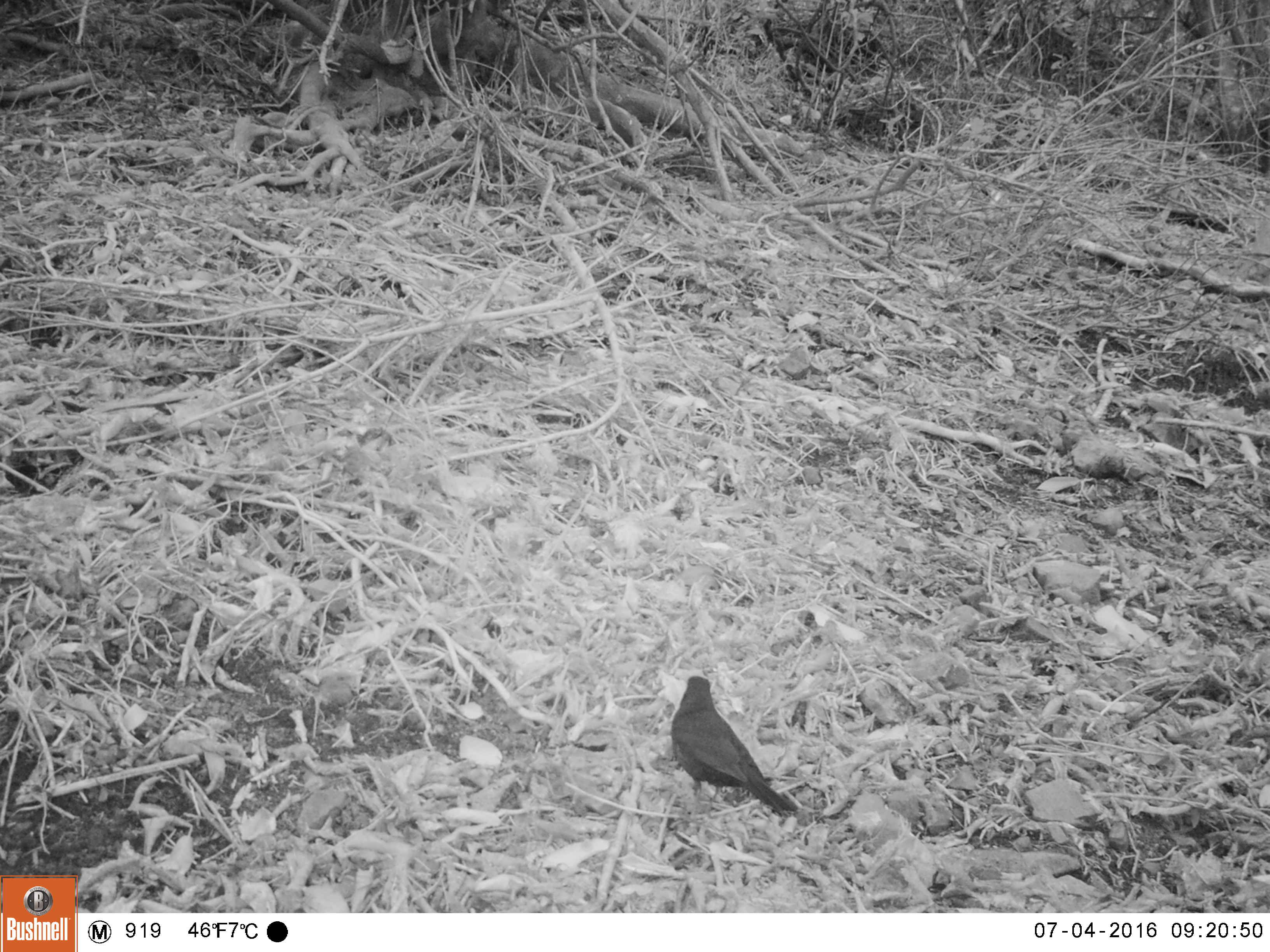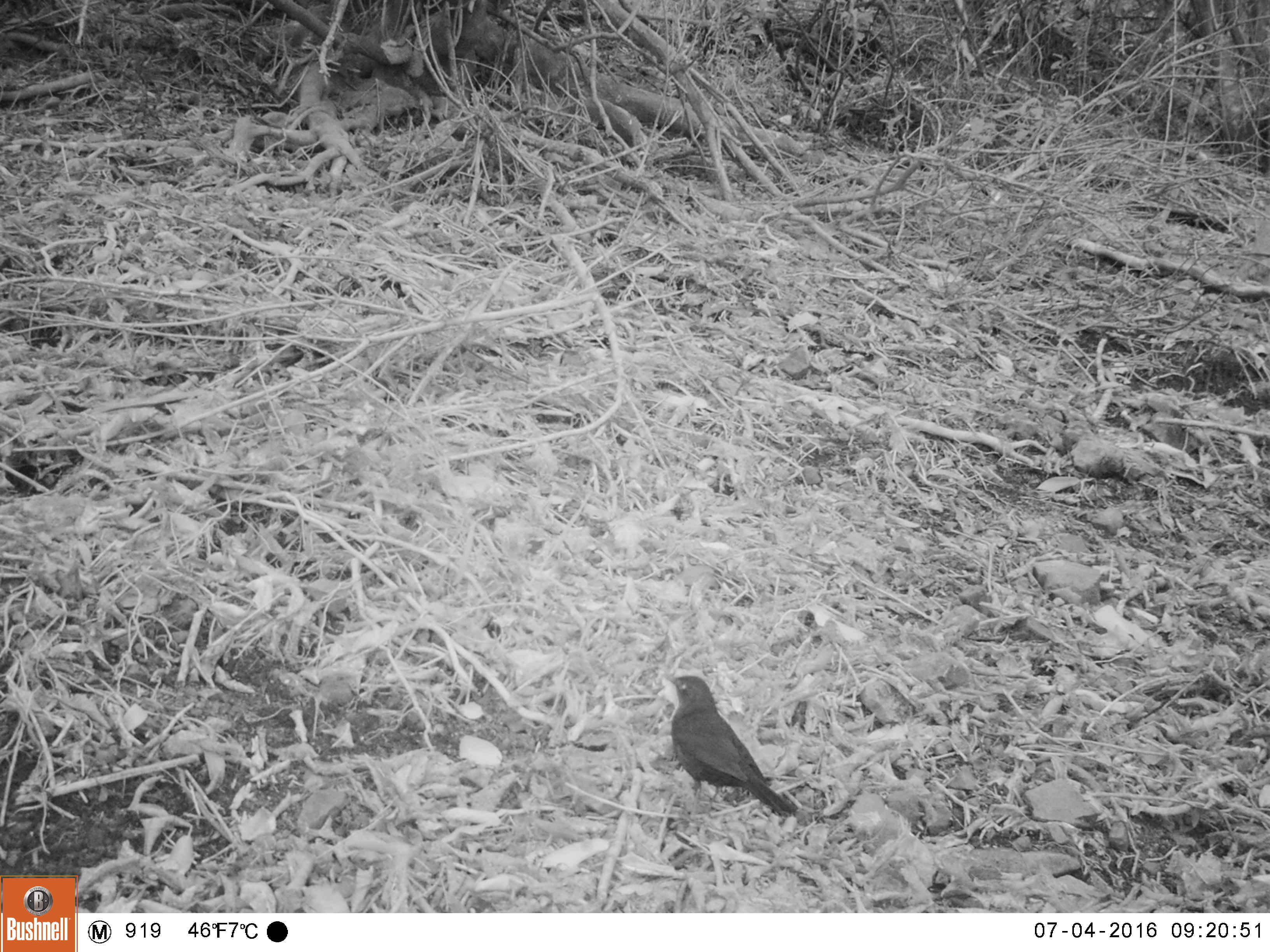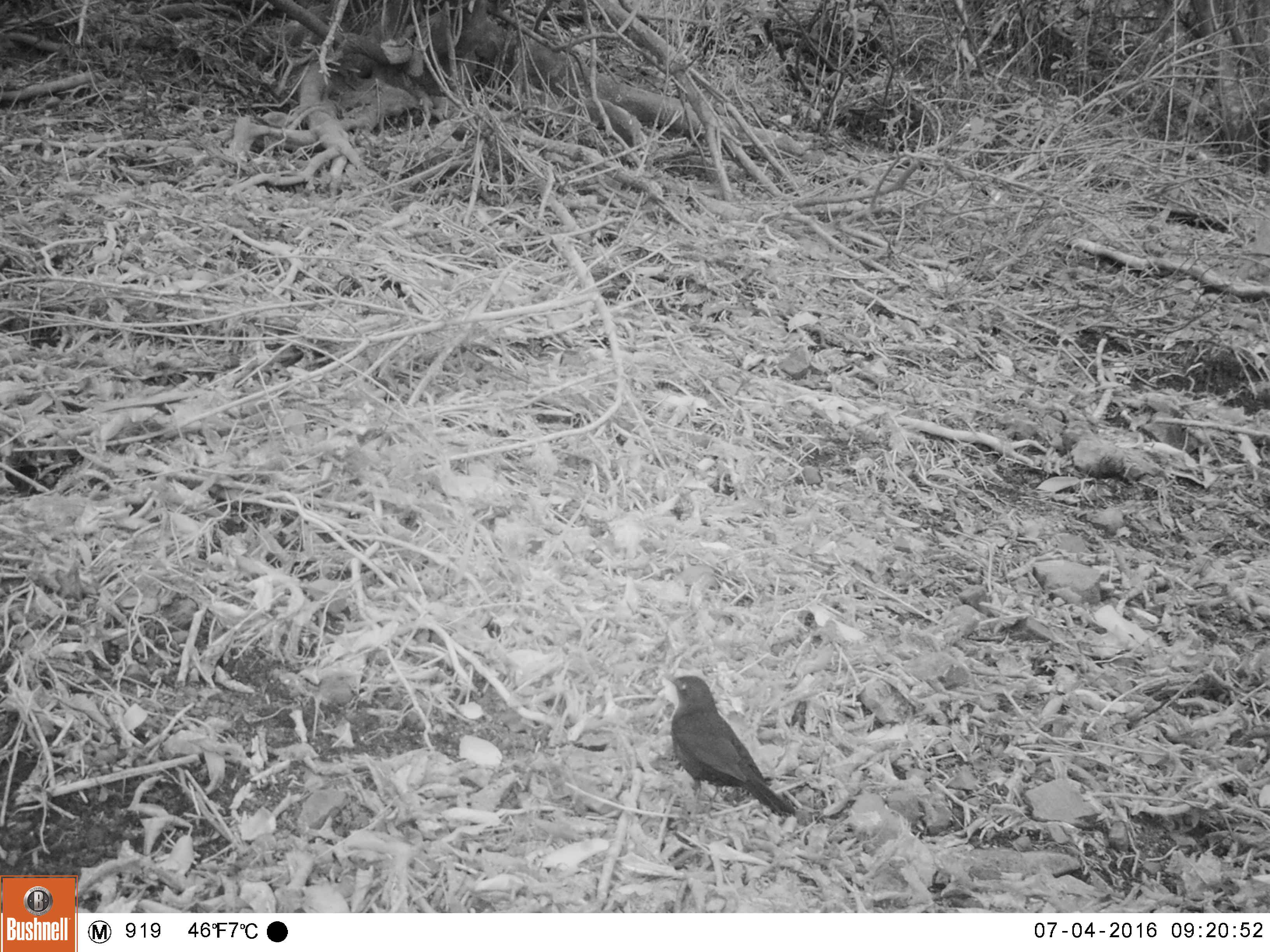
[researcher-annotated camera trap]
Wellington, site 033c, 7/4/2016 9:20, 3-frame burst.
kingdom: Animalia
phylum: Chordata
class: Aves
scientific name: Aves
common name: bird